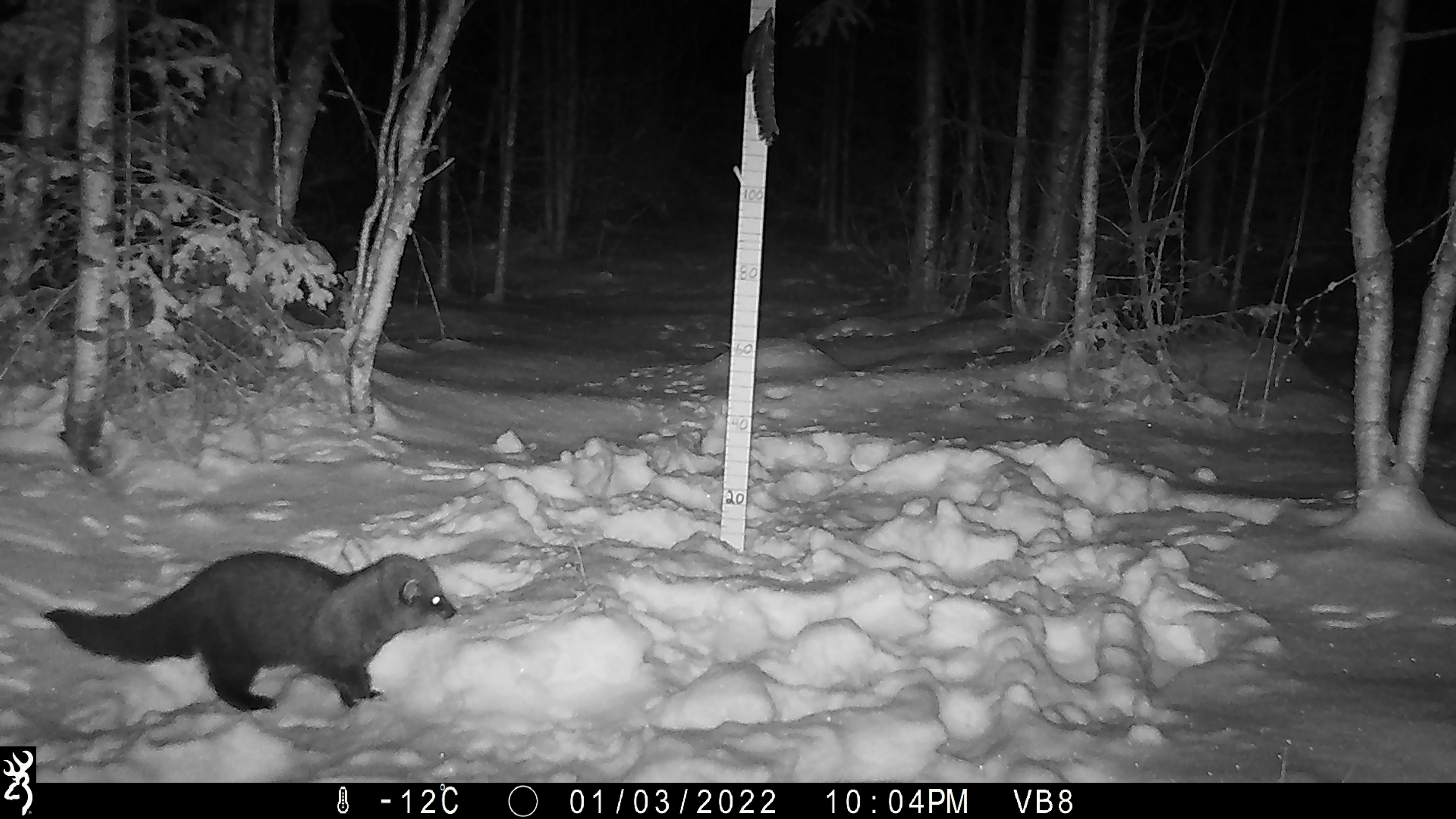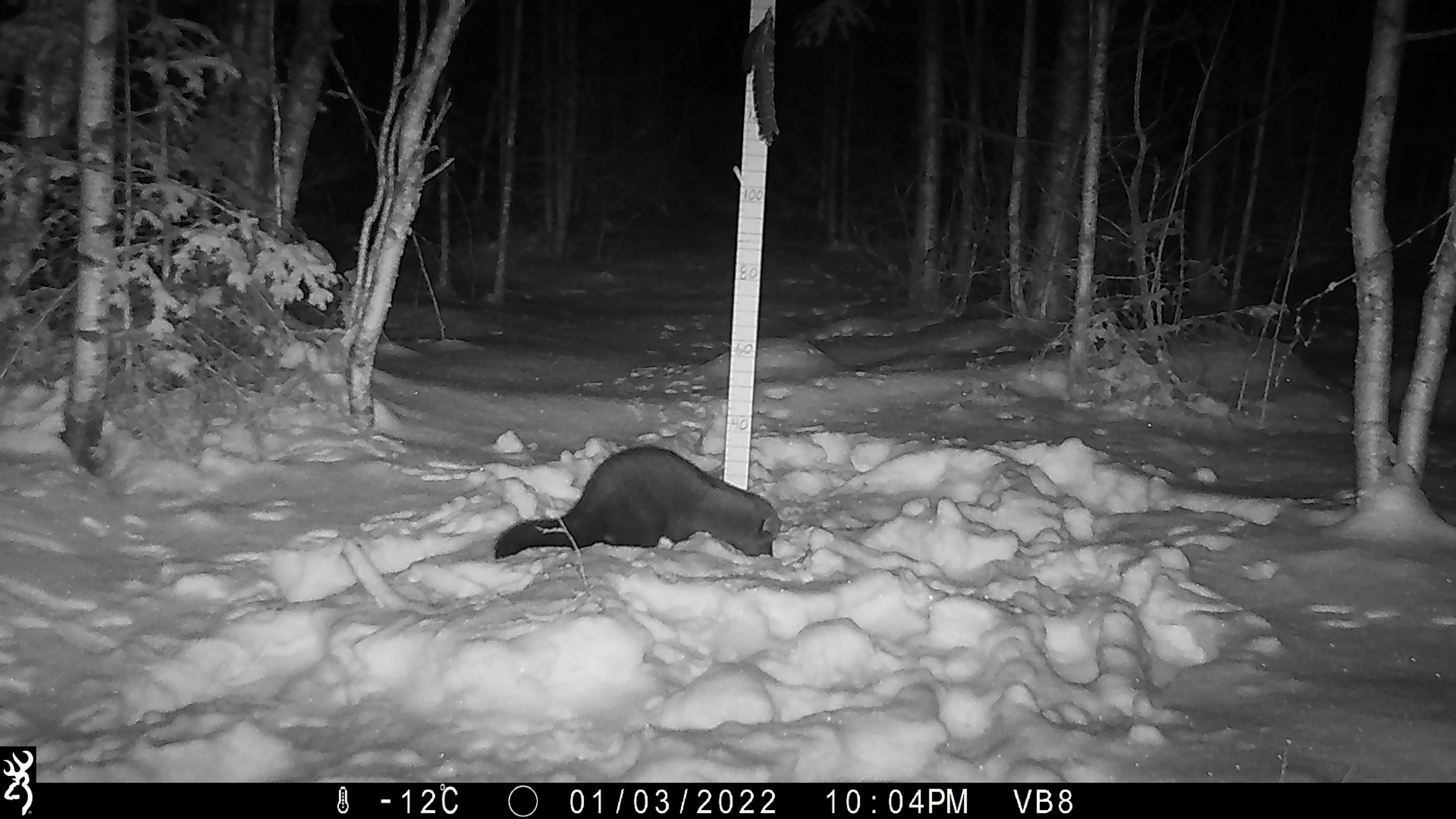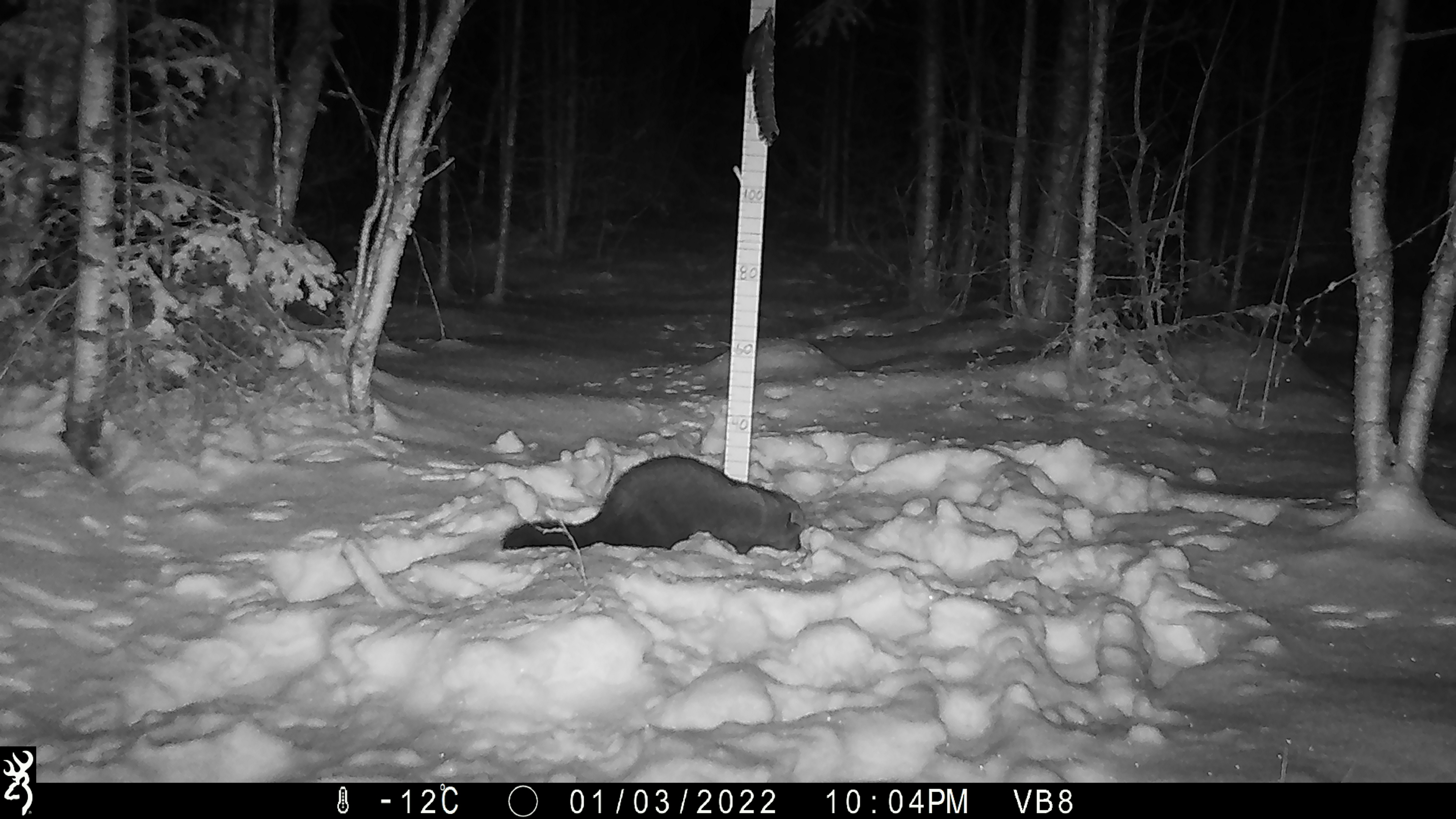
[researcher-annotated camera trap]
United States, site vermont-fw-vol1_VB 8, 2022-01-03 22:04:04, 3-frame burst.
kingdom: Animalia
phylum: Chordata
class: Mammalia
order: Carnivora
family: Mustelidae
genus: Pekania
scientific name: Pekania pennanti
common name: fisher